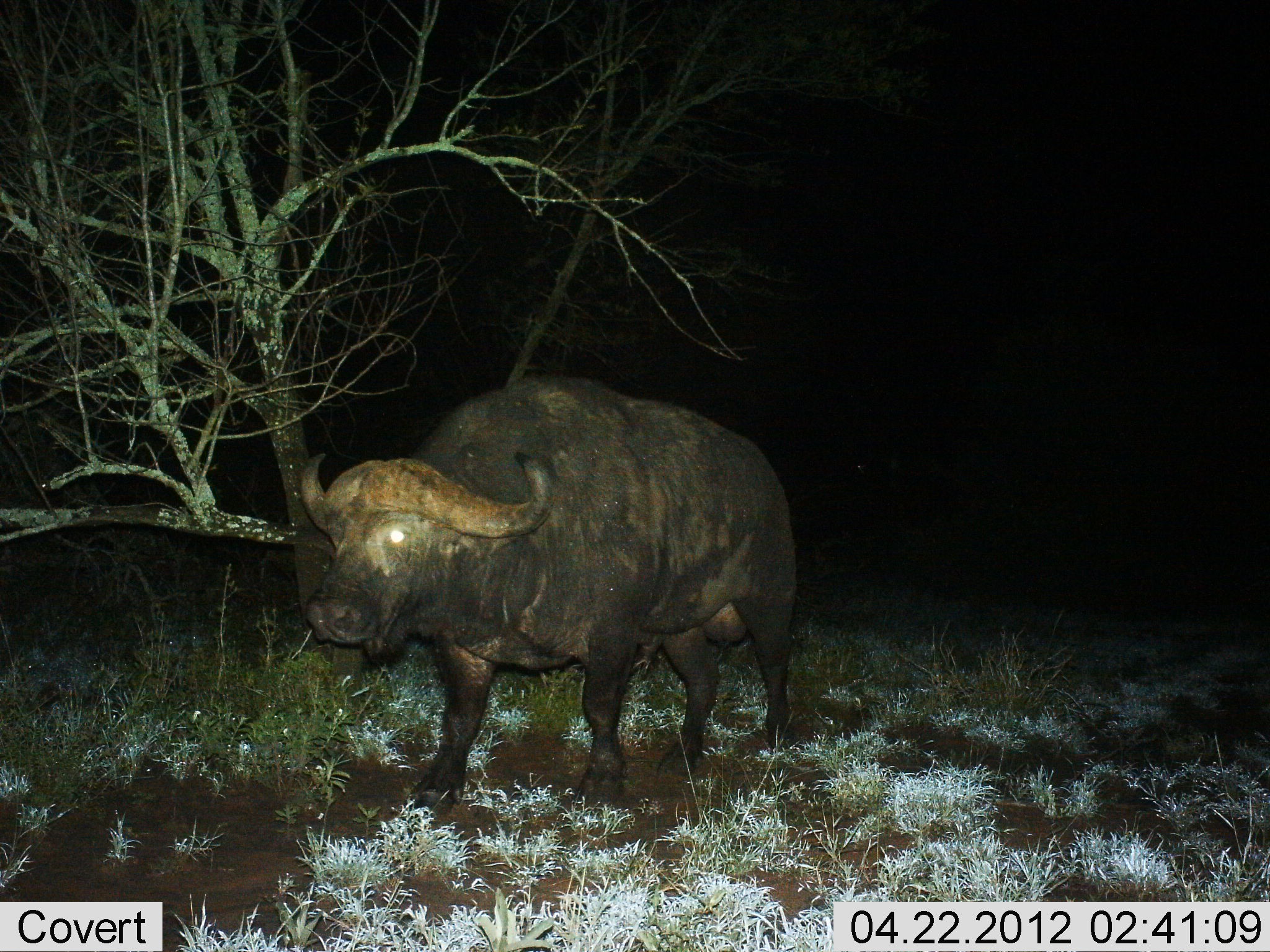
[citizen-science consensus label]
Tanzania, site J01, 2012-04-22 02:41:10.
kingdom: Animalia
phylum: Chordata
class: Mammalia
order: Artiodactyla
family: Bovidae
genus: Syncerus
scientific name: Syncerus caffer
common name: cape buffalo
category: buffalo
Buffalo (cape buffalo) (Syncerus caffer), count 1. Behavior (volunteer vote fractions): standing 48%, resting 5%, moving 48%, interacting 0%. Young present (vote fraction): 0%. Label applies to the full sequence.